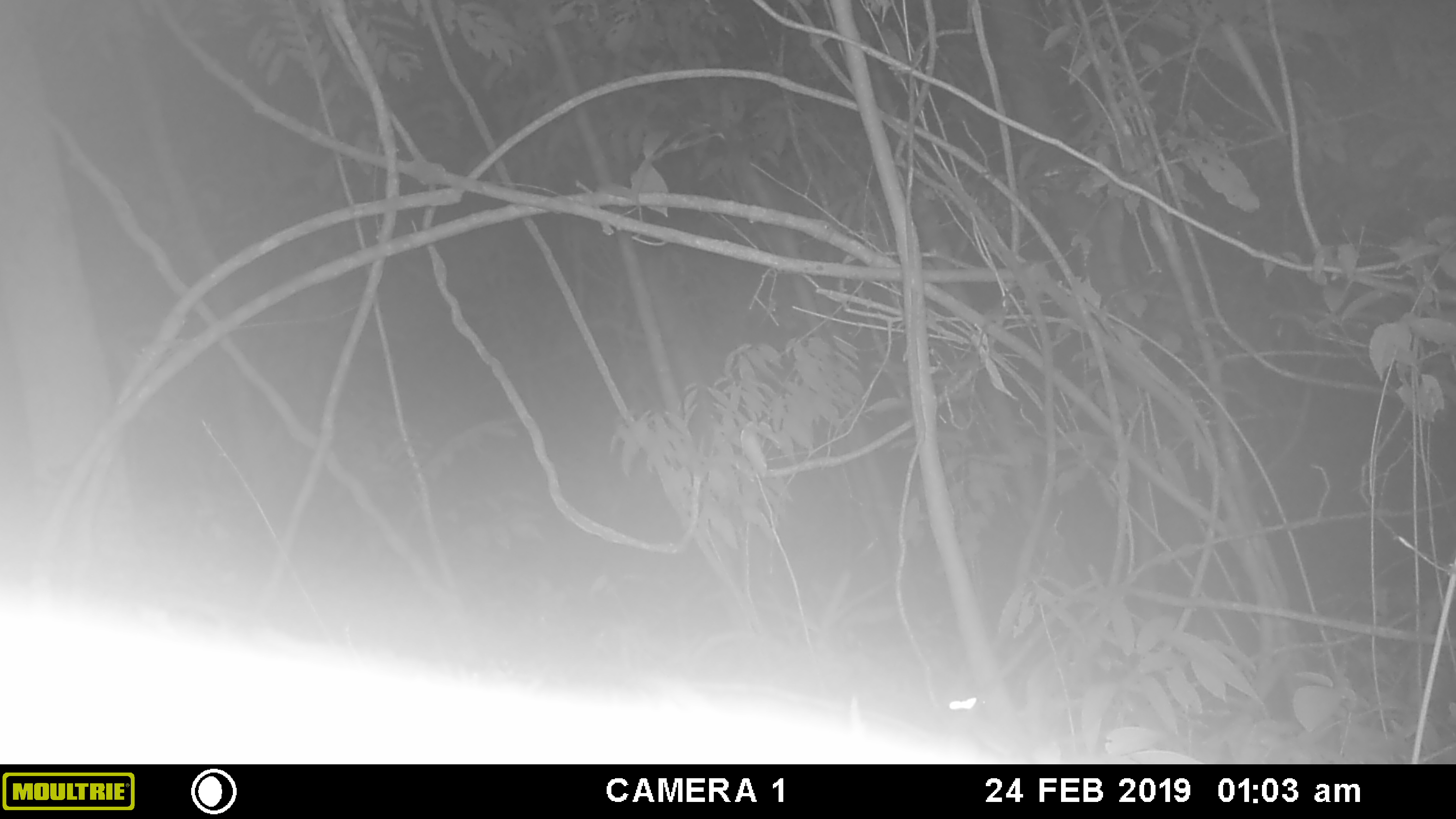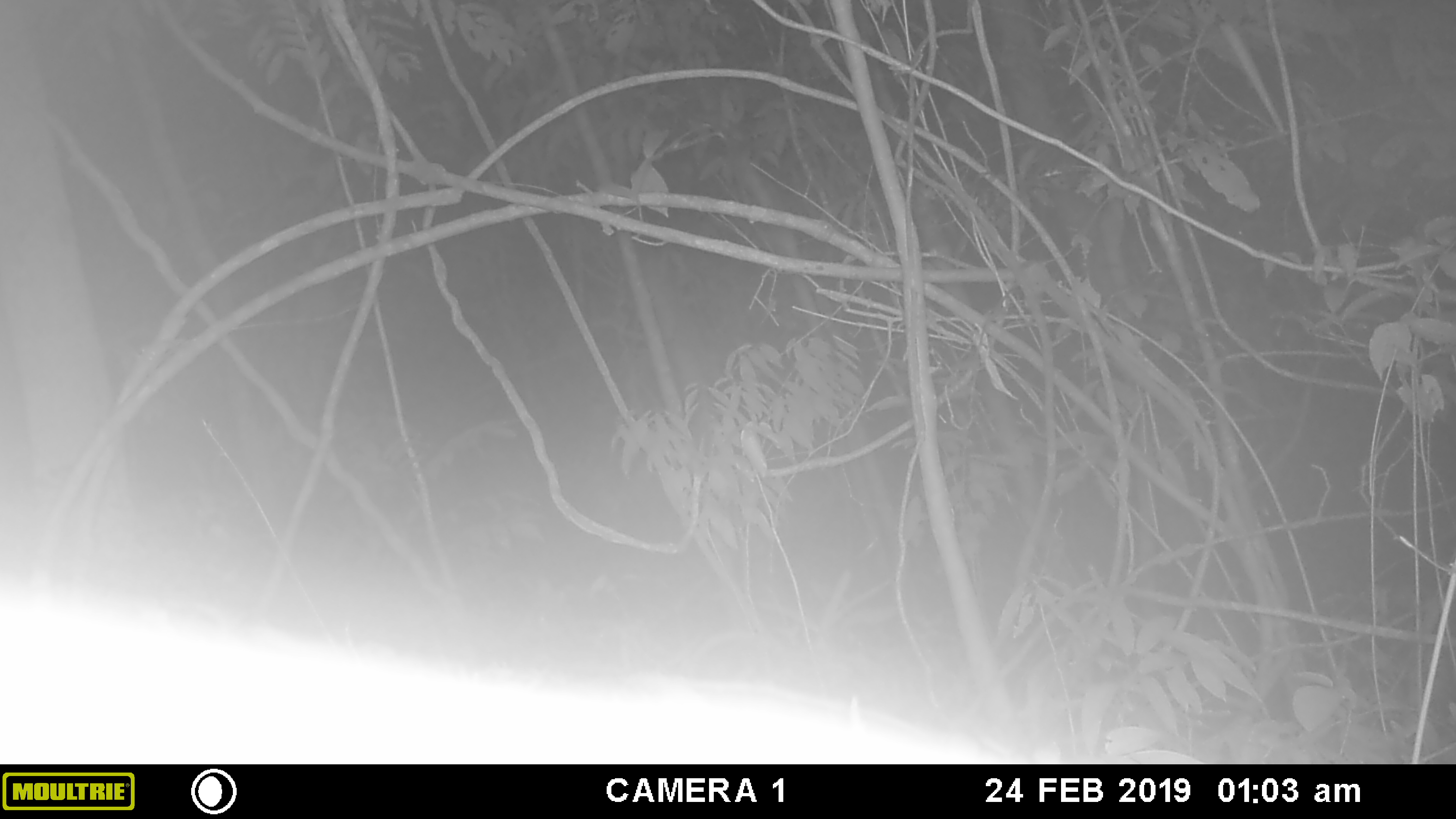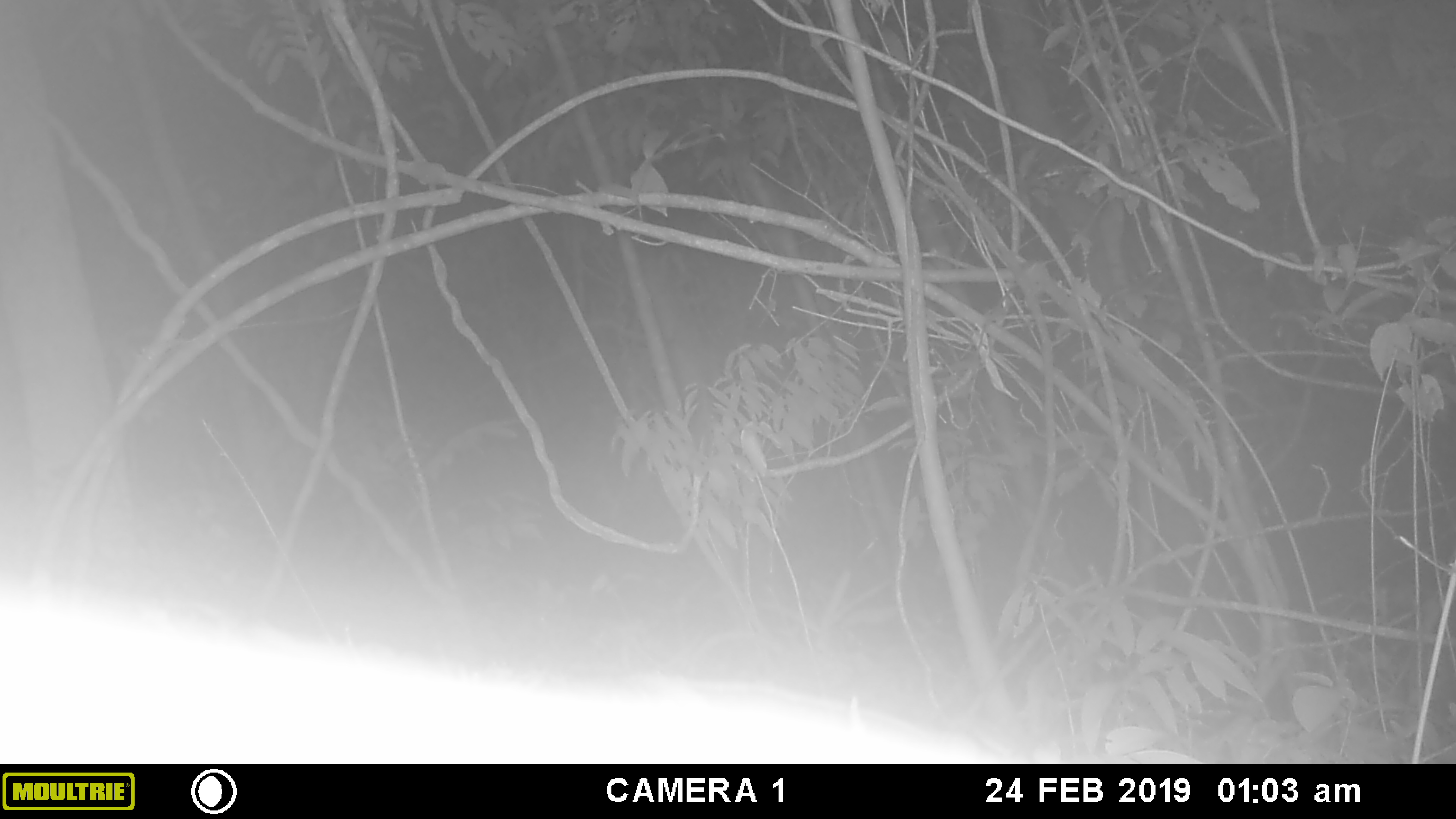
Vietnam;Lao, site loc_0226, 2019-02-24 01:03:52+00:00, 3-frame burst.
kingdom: Animalia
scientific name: Animalia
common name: animal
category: unidentified animal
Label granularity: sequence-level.